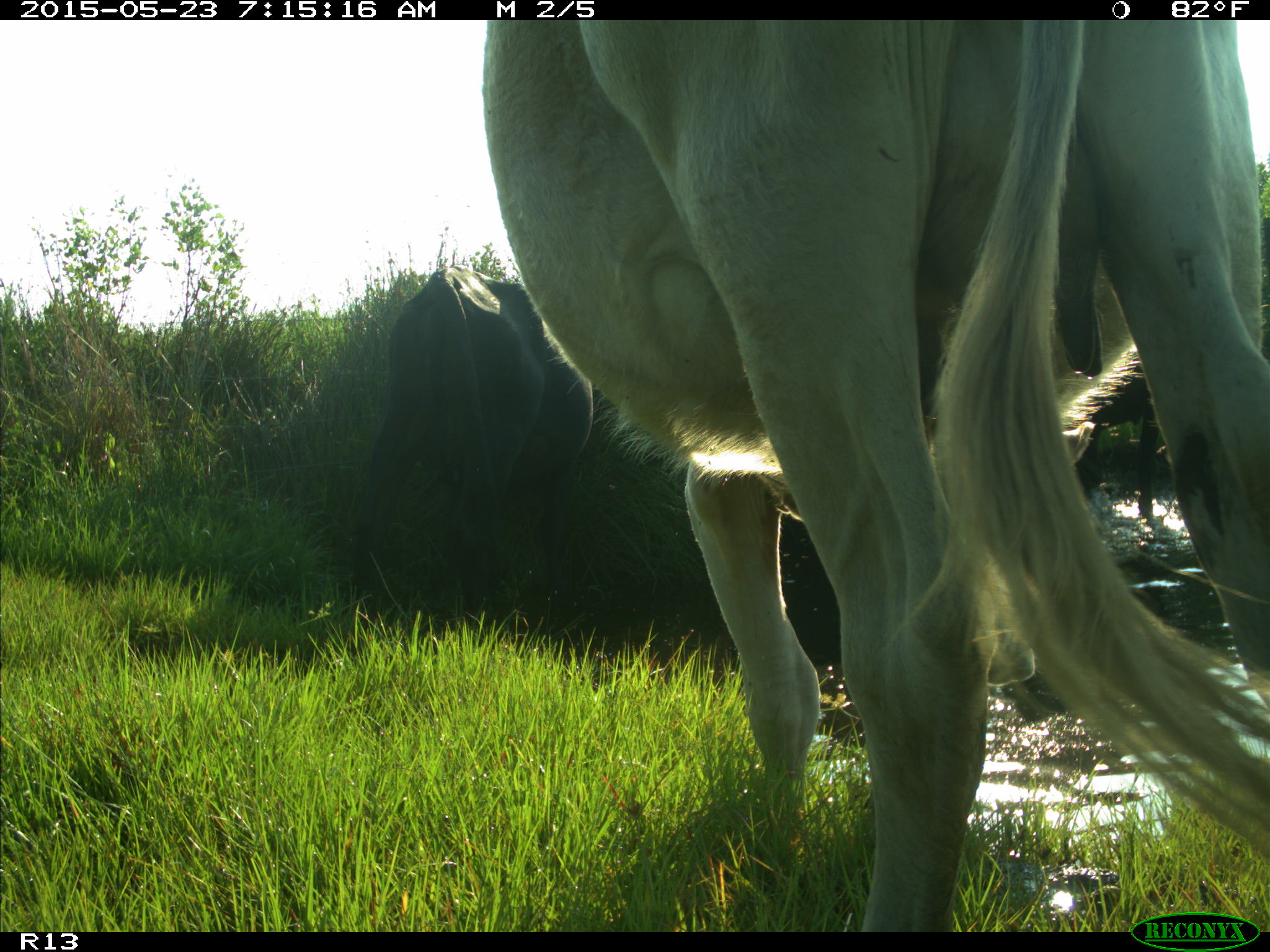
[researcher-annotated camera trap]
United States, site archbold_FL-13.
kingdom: Animalia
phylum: Chordata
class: Mammalia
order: Artiodactyla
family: Bovidae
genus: Bos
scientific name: Bos taurus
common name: domestic cow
Bos taurus (domestic cow).